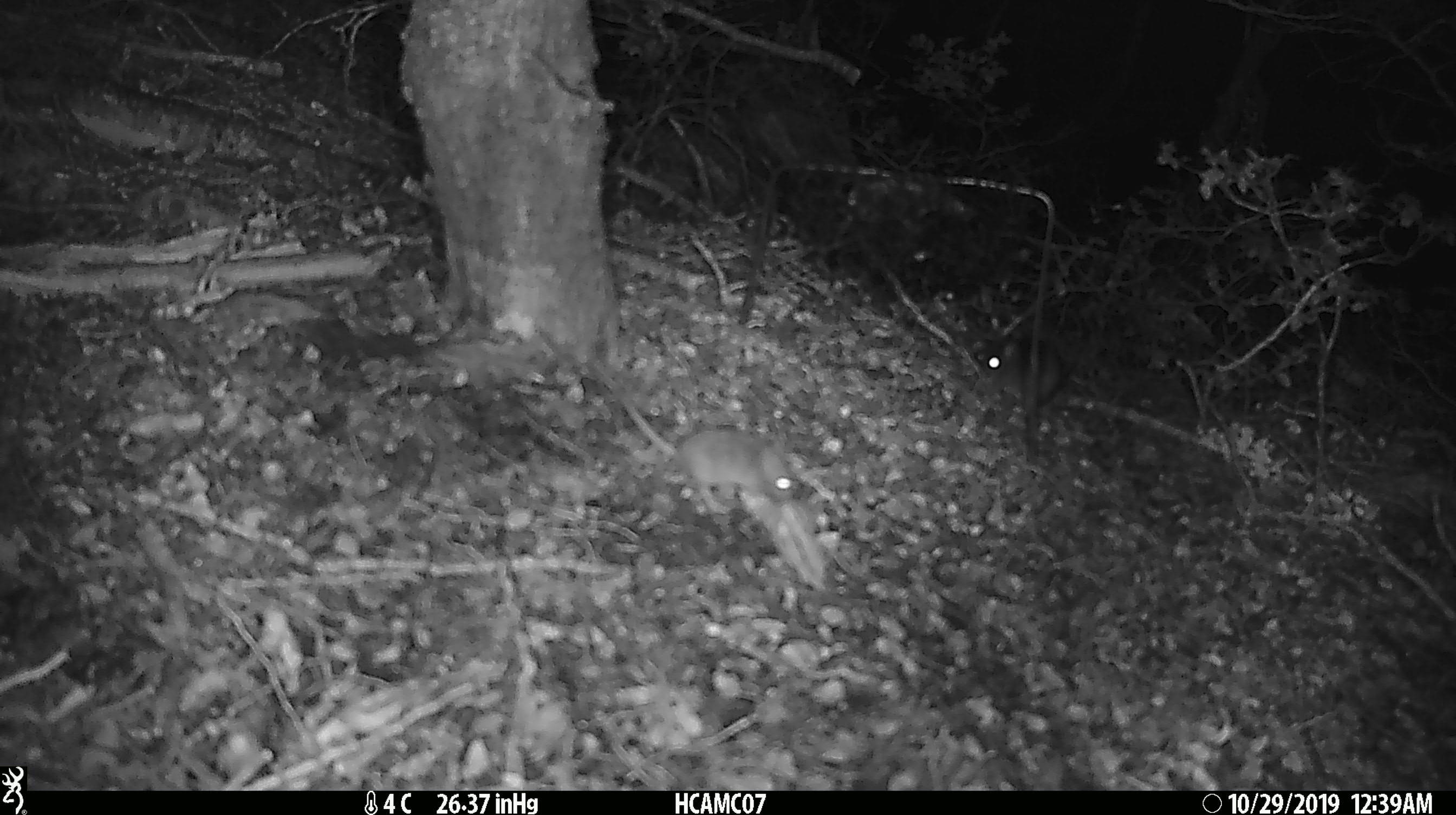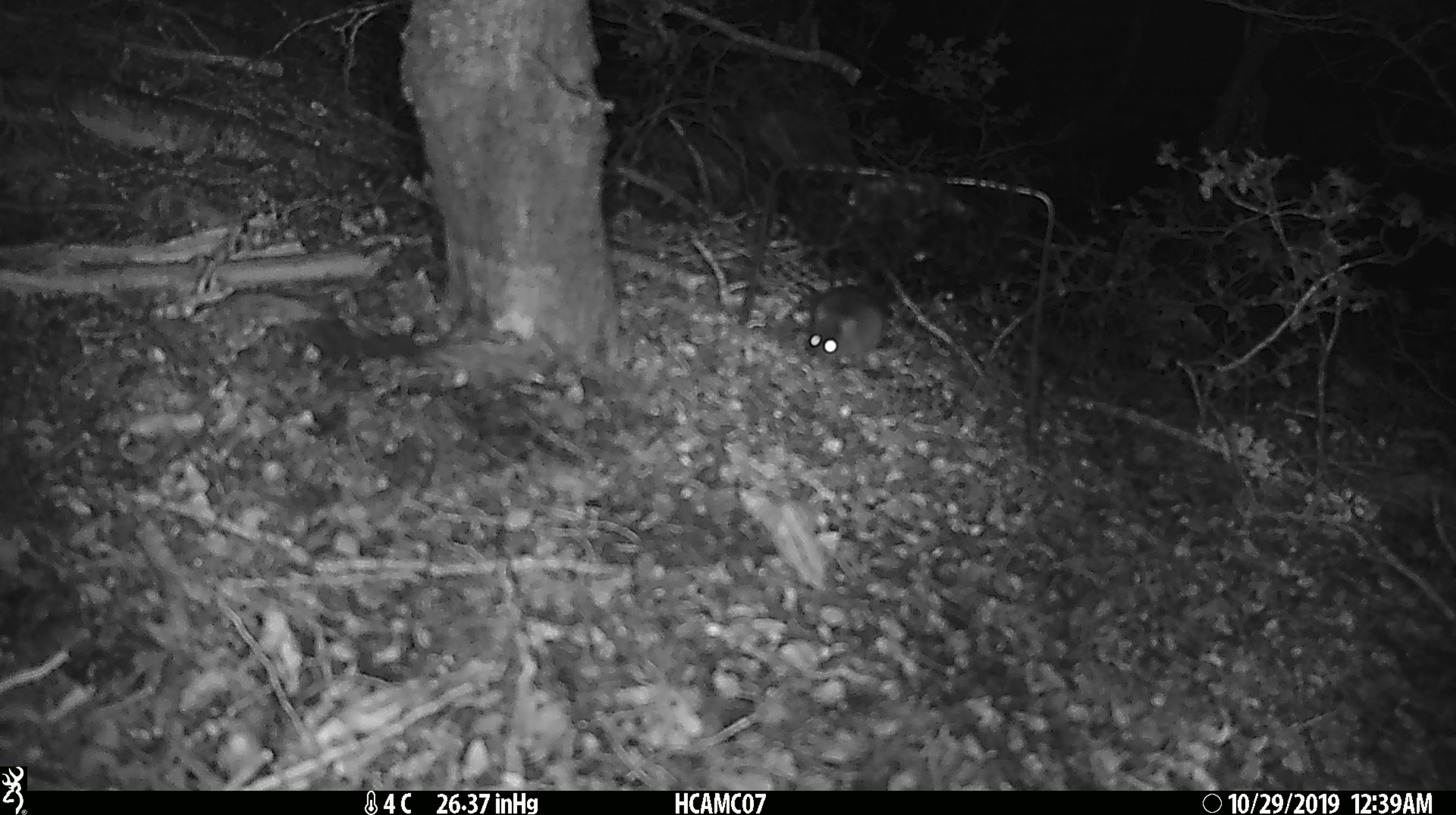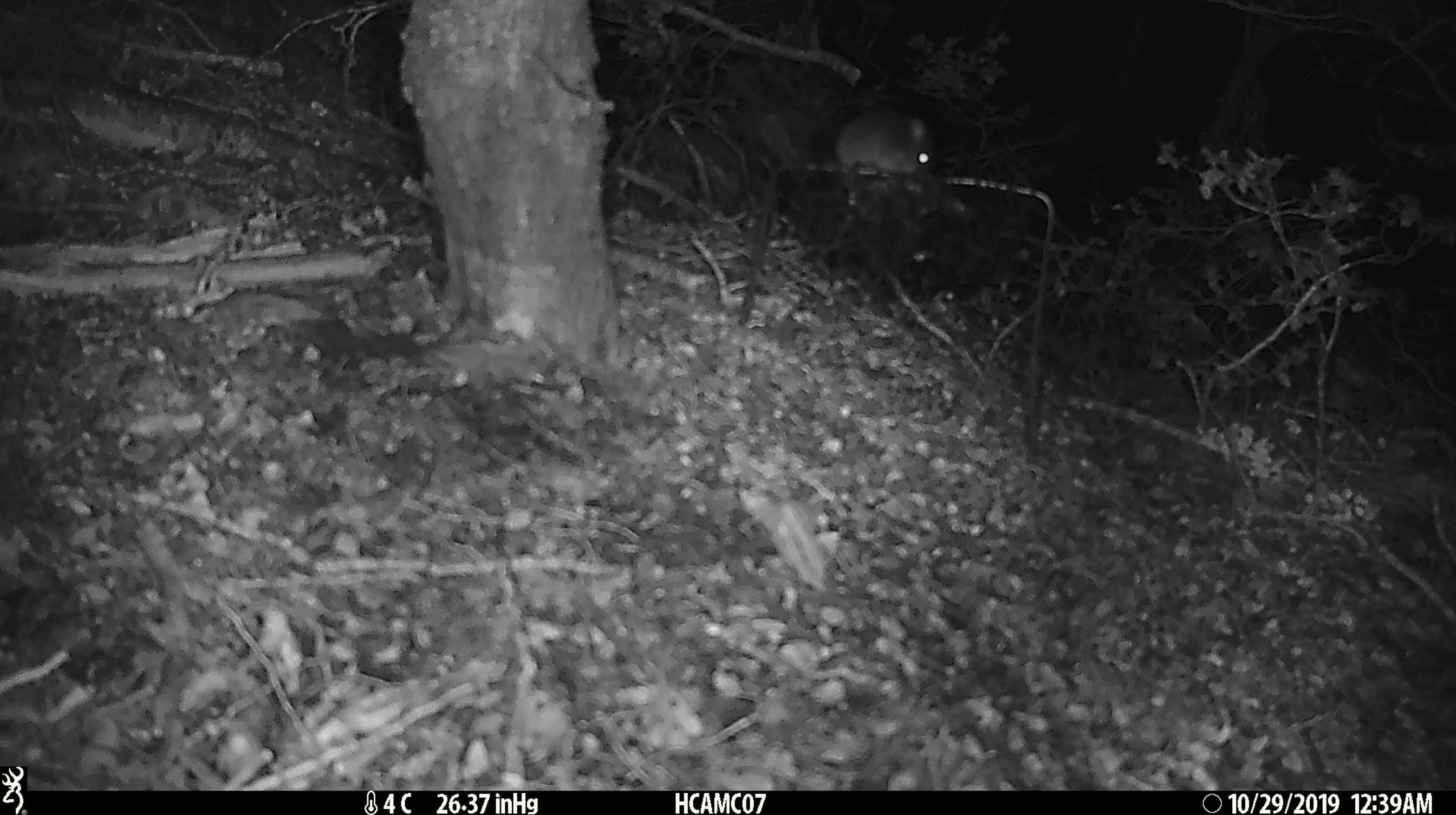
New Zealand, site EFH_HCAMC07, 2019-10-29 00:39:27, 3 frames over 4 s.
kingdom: Animalia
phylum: Chordata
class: Mammalia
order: Rodentia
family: Muridae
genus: Mus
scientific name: Mus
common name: mouse